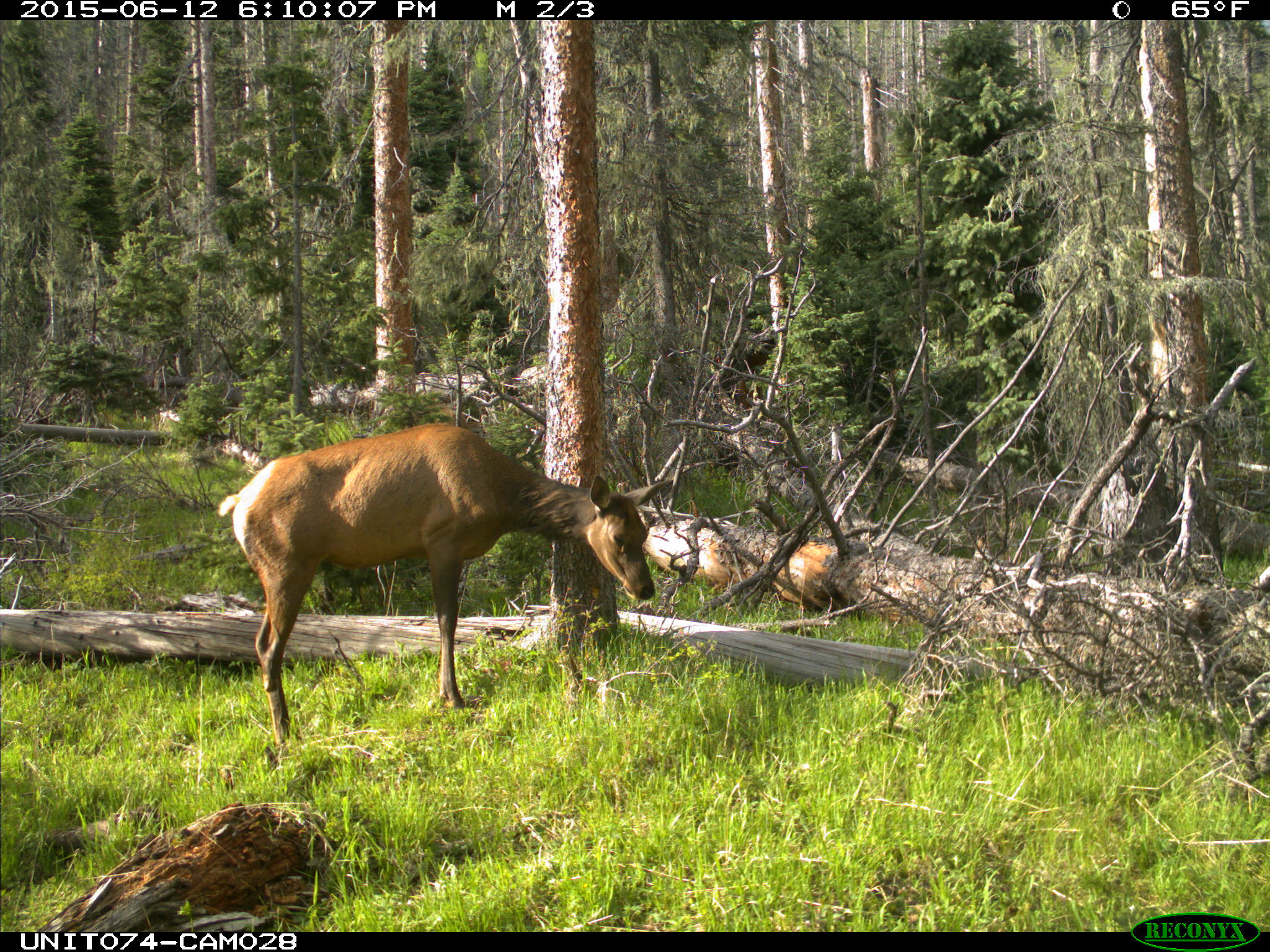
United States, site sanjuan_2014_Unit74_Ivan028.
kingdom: Animalia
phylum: Chordata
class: Mammalia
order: Artiodactyla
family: Cervidae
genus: Cervus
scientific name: Cervus elaphus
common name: red deer